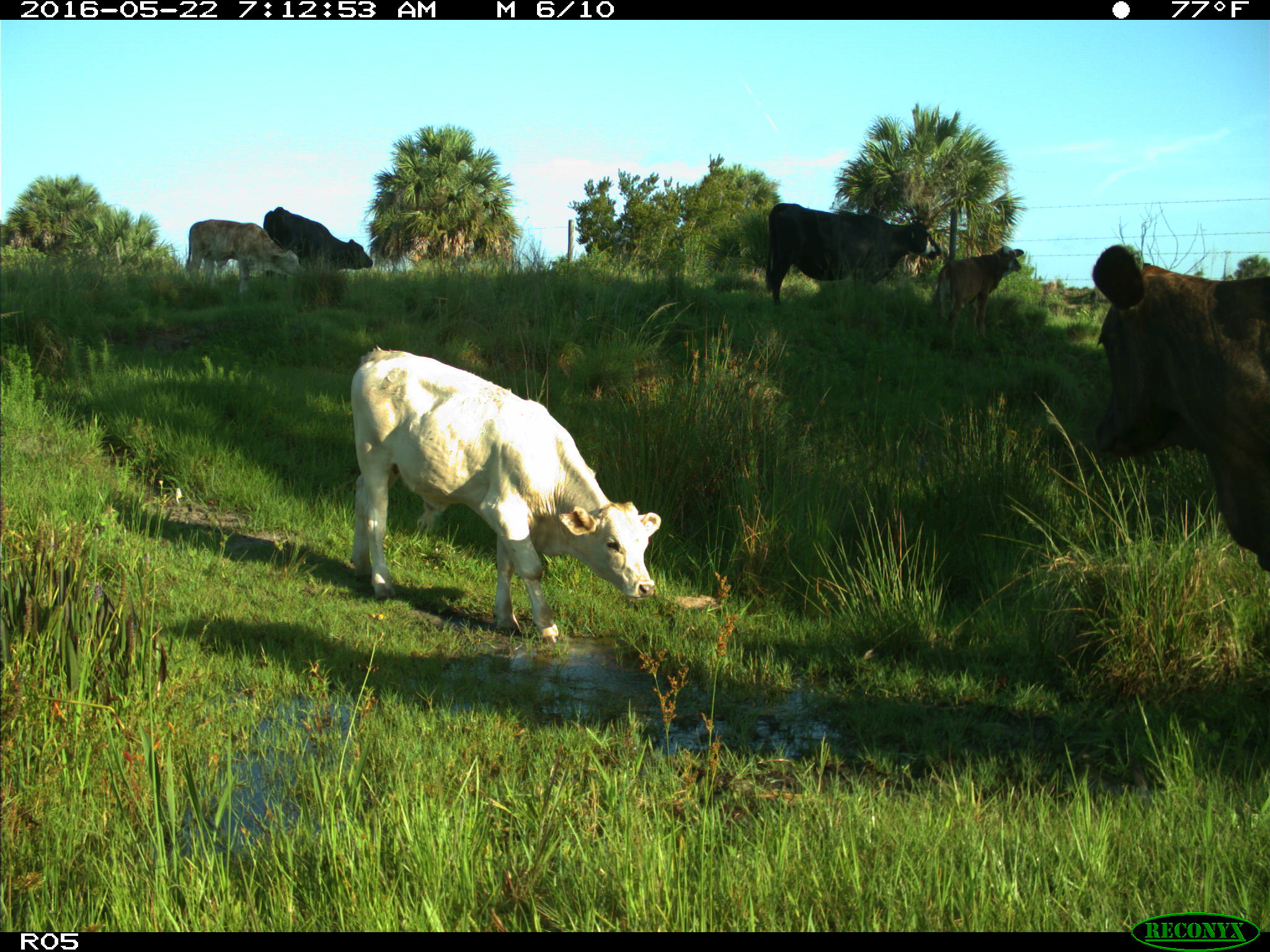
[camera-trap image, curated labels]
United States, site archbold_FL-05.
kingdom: Animalia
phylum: Chordata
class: Mammalia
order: Artiodactyla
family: Bovidae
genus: Bos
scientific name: Bos taurus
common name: domestic cow